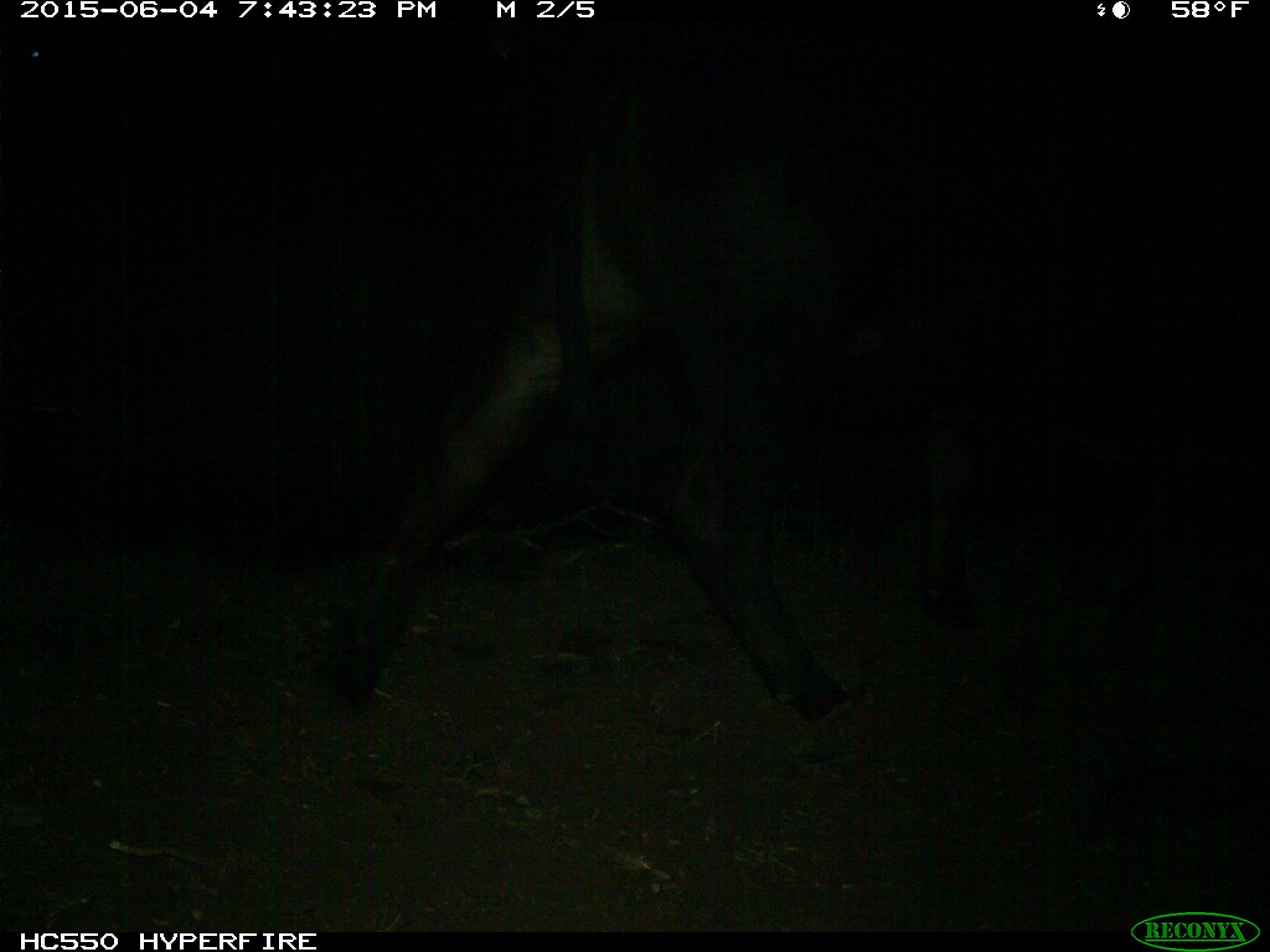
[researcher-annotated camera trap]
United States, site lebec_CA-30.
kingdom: Animalia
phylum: Chordata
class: Mammalia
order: Artiodactyla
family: Bovidae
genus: Bos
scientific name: Bos taurus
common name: domestic cow